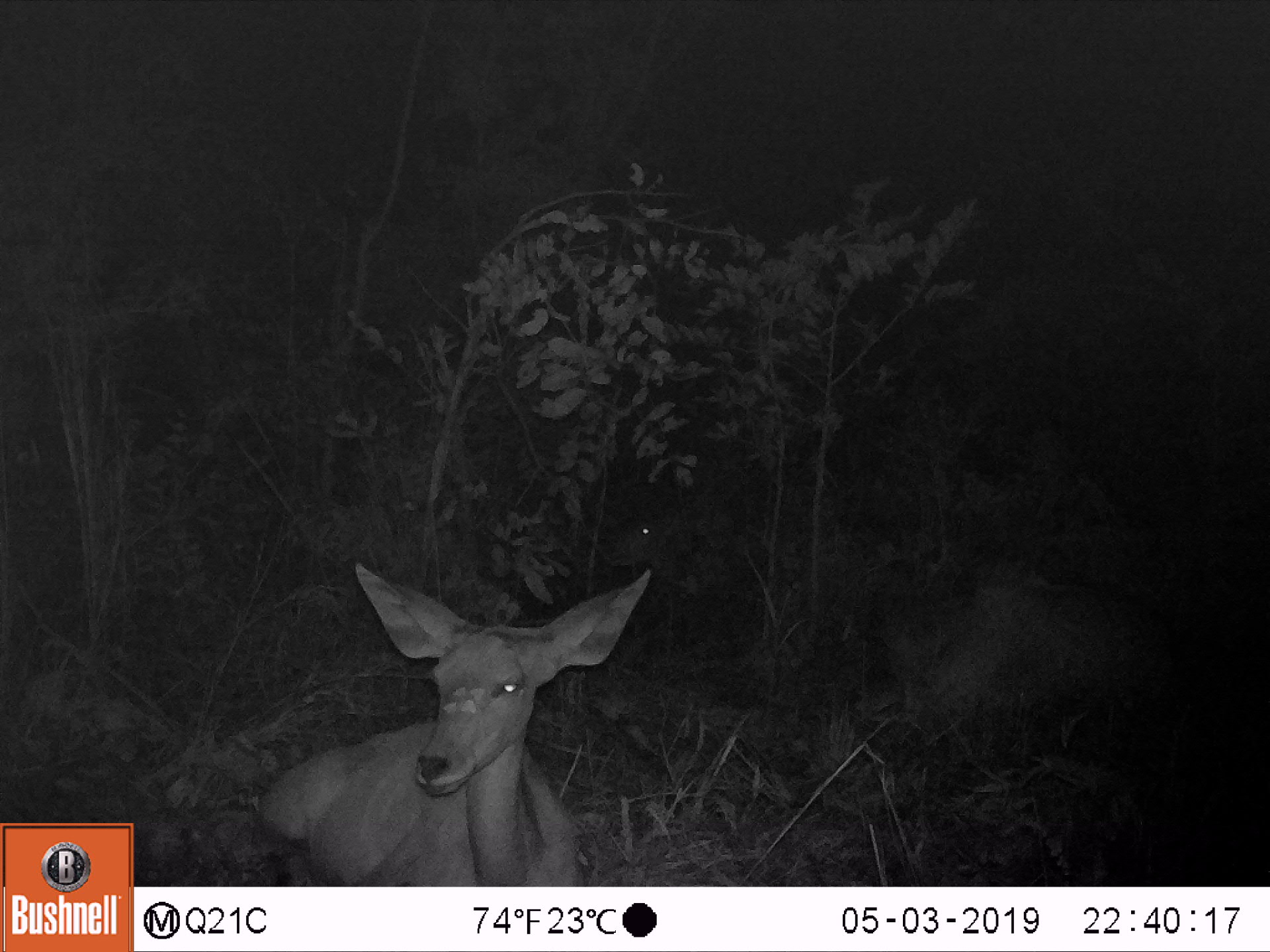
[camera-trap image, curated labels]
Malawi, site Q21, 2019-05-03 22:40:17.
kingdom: Animalia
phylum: Chordata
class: Mammalia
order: Artiodactyla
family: Bovidae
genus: Tragelaphus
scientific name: Tragelaphus strepsiceros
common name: greater kudu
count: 2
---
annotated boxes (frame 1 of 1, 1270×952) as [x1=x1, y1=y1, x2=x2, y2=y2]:
greater kudu: [x1=246, y1=558, x2=664, y2=883]; [x1=830, y1=539, x2=1195, y2=738]